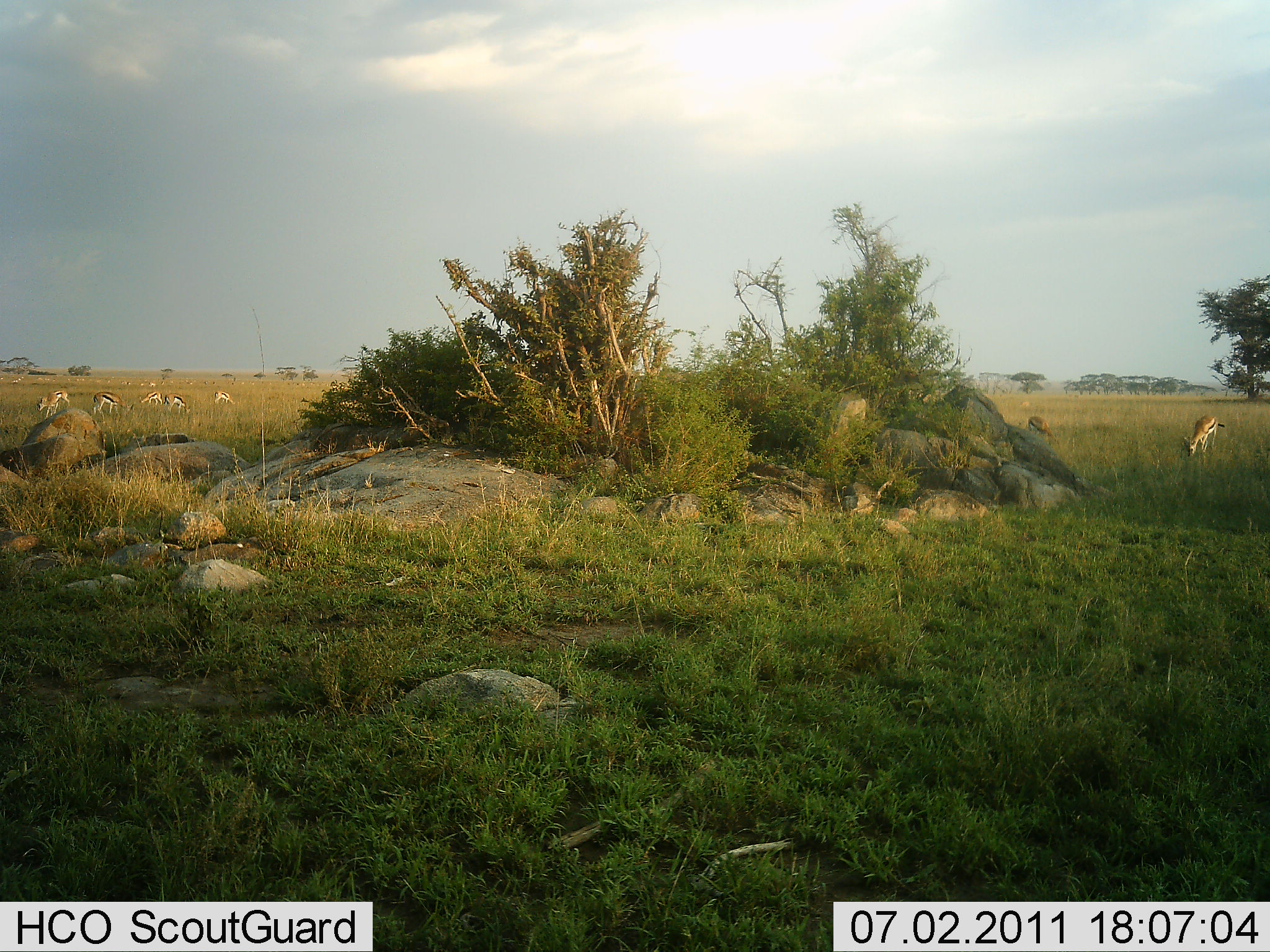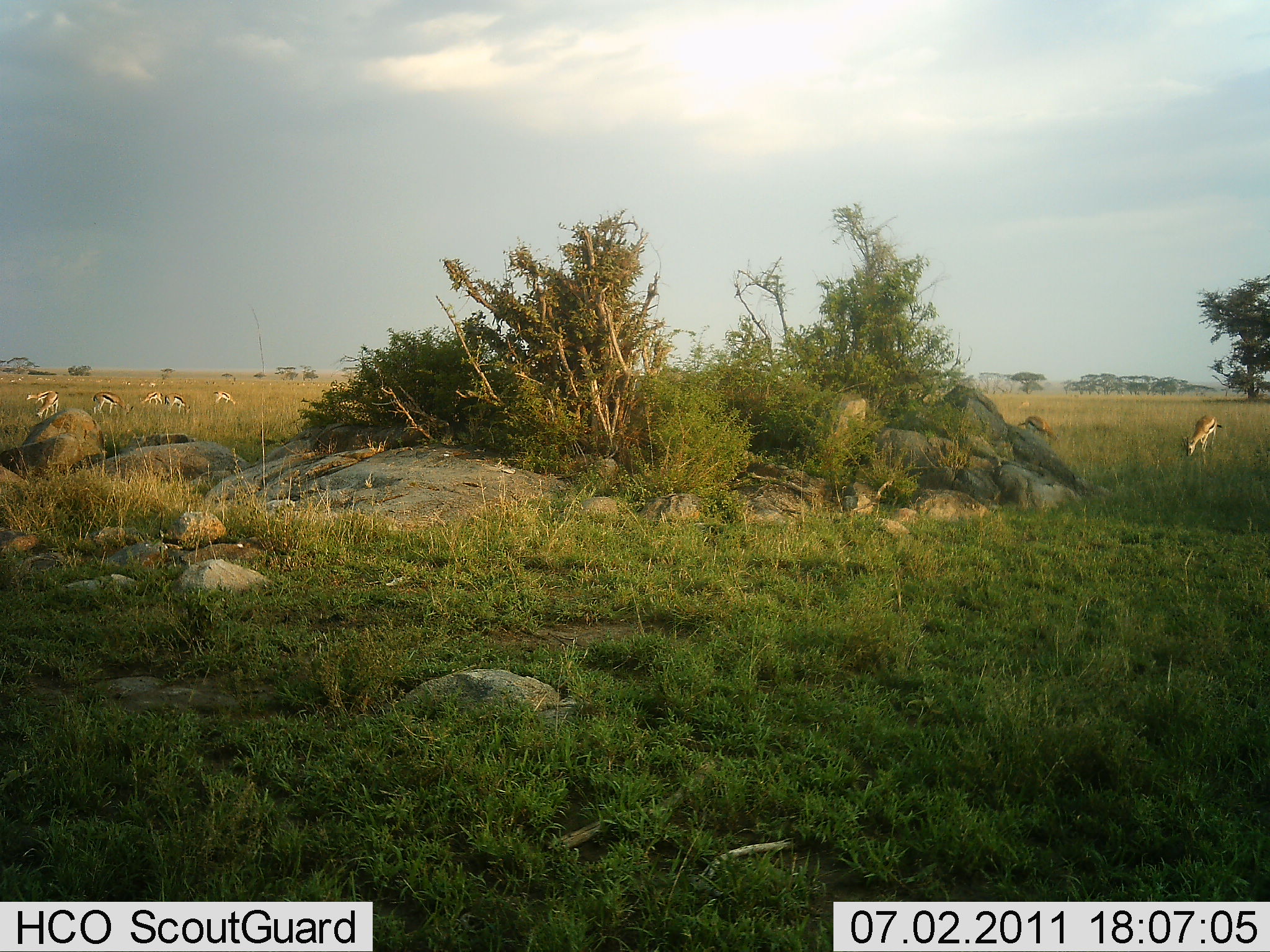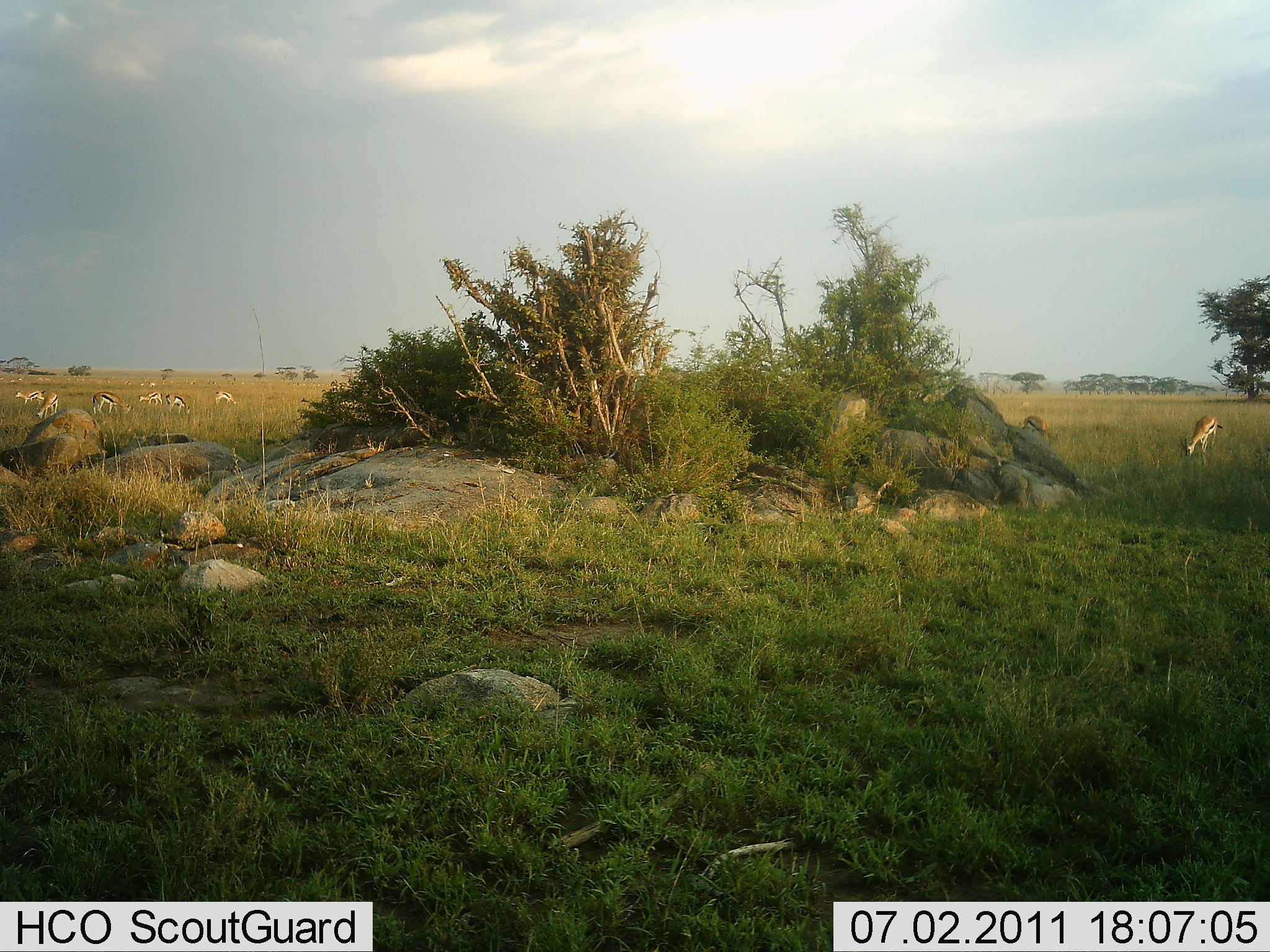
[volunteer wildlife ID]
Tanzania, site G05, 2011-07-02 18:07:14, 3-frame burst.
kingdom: Animalia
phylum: Chordata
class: Mammalia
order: Artiodactyla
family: Bovidae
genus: Eudorcas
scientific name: Eudorcas thomsonii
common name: thomson's gazelle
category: gazellethomsons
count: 8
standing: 27%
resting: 0%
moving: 9%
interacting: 9%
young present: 0%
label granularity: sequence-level